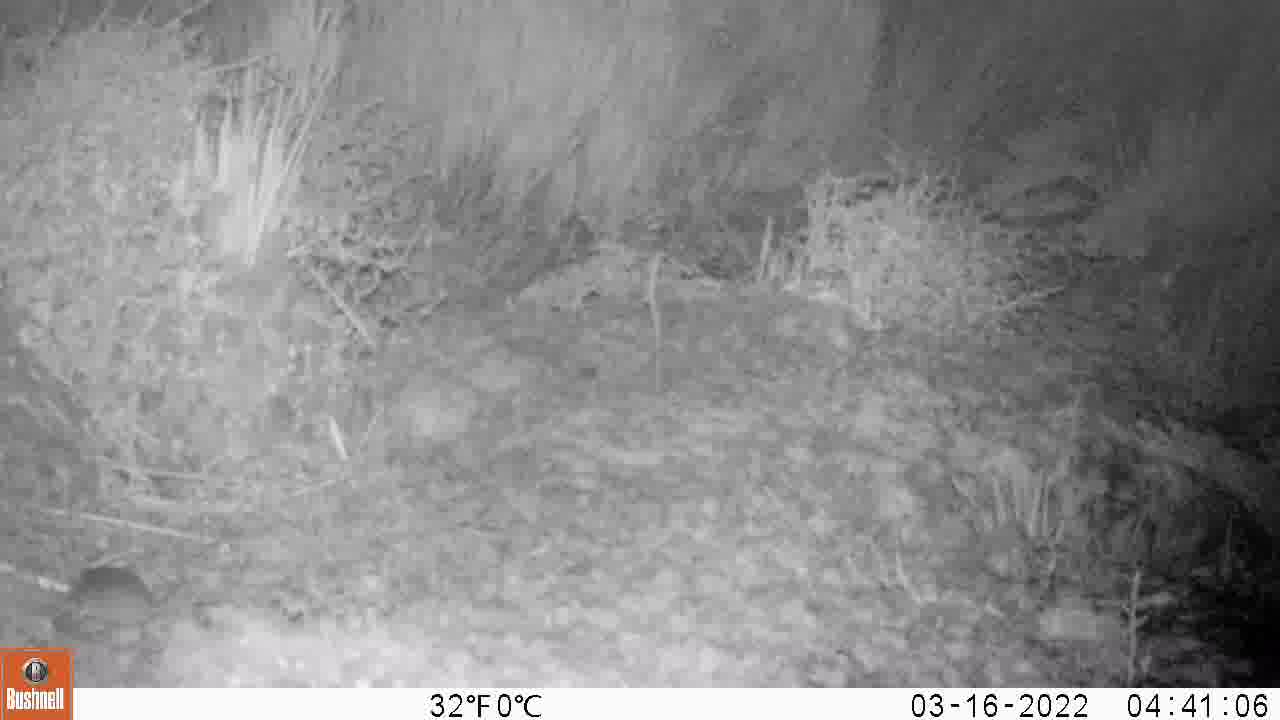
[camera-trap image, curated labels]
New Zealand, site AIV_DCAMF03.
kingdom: Animalia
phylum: Chordata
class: Mammalia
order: Rodentia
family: Muridae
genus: Mus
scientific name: Mus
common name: mouse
Mouse (Mus).